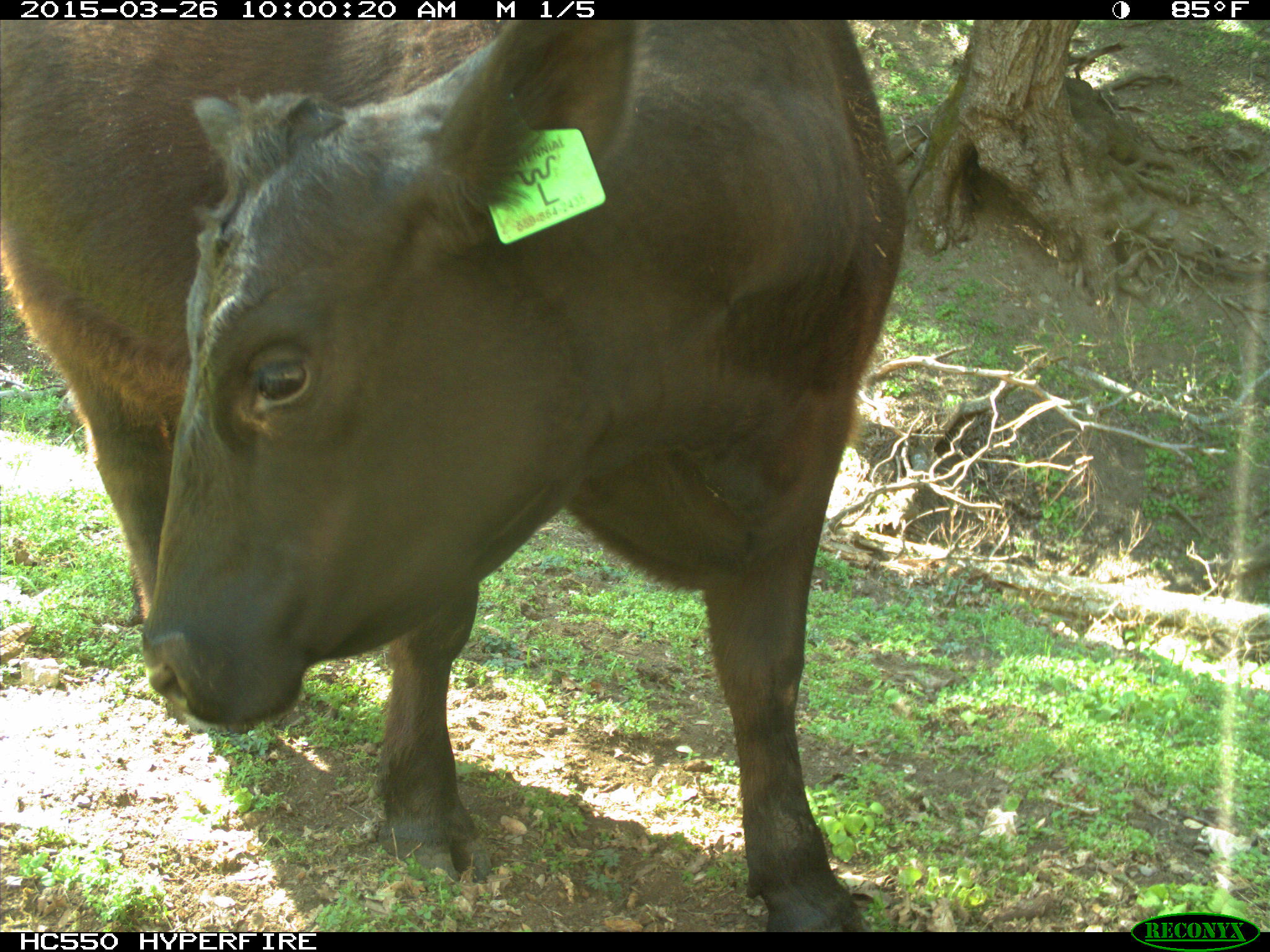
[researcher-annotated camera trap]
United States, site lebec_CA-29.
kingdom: Animalia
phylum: Chordata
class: Mammalia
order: Artiodactyla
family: Bovidae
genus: Bos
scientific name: Bos taurus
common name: domestic cow